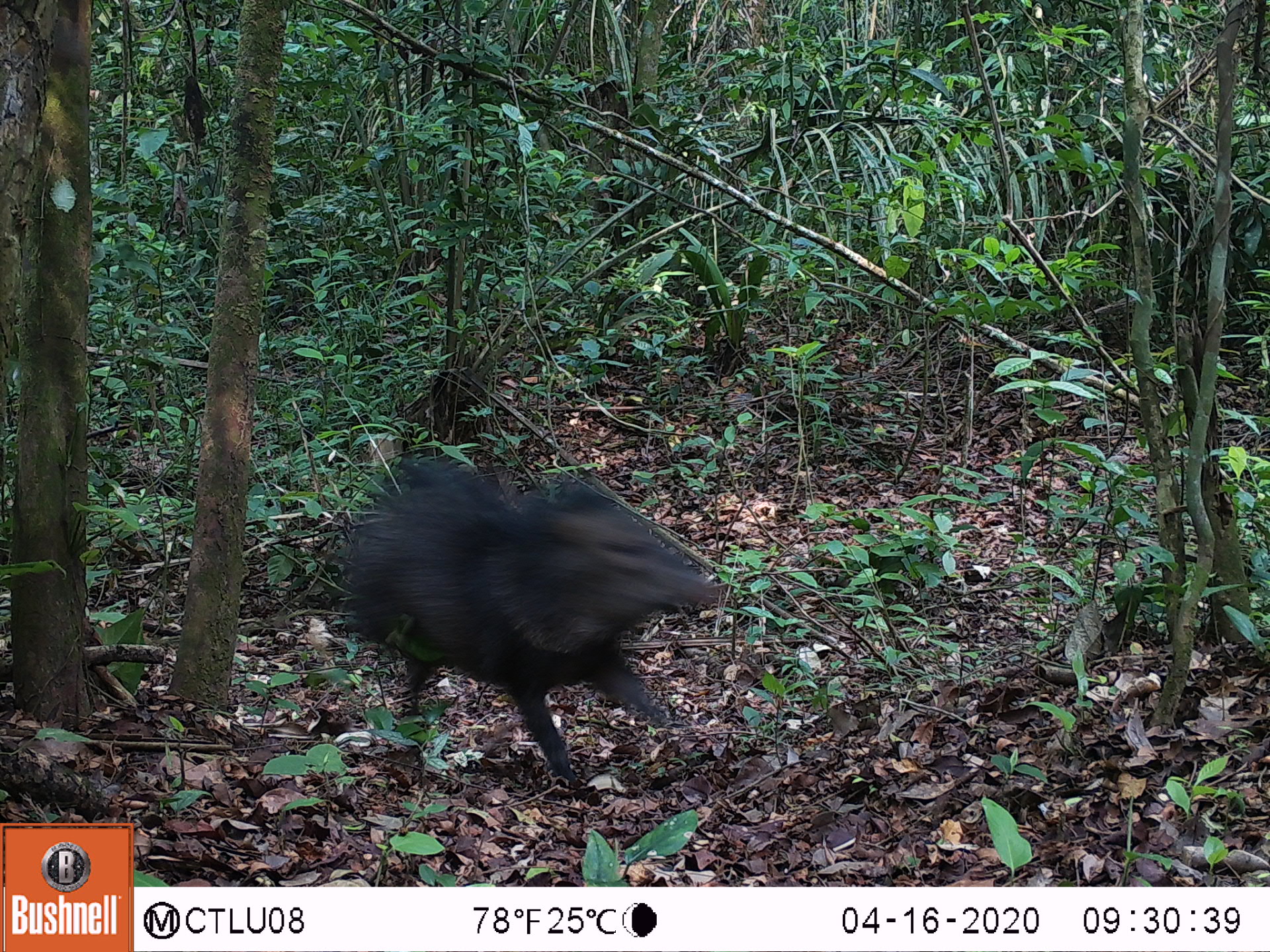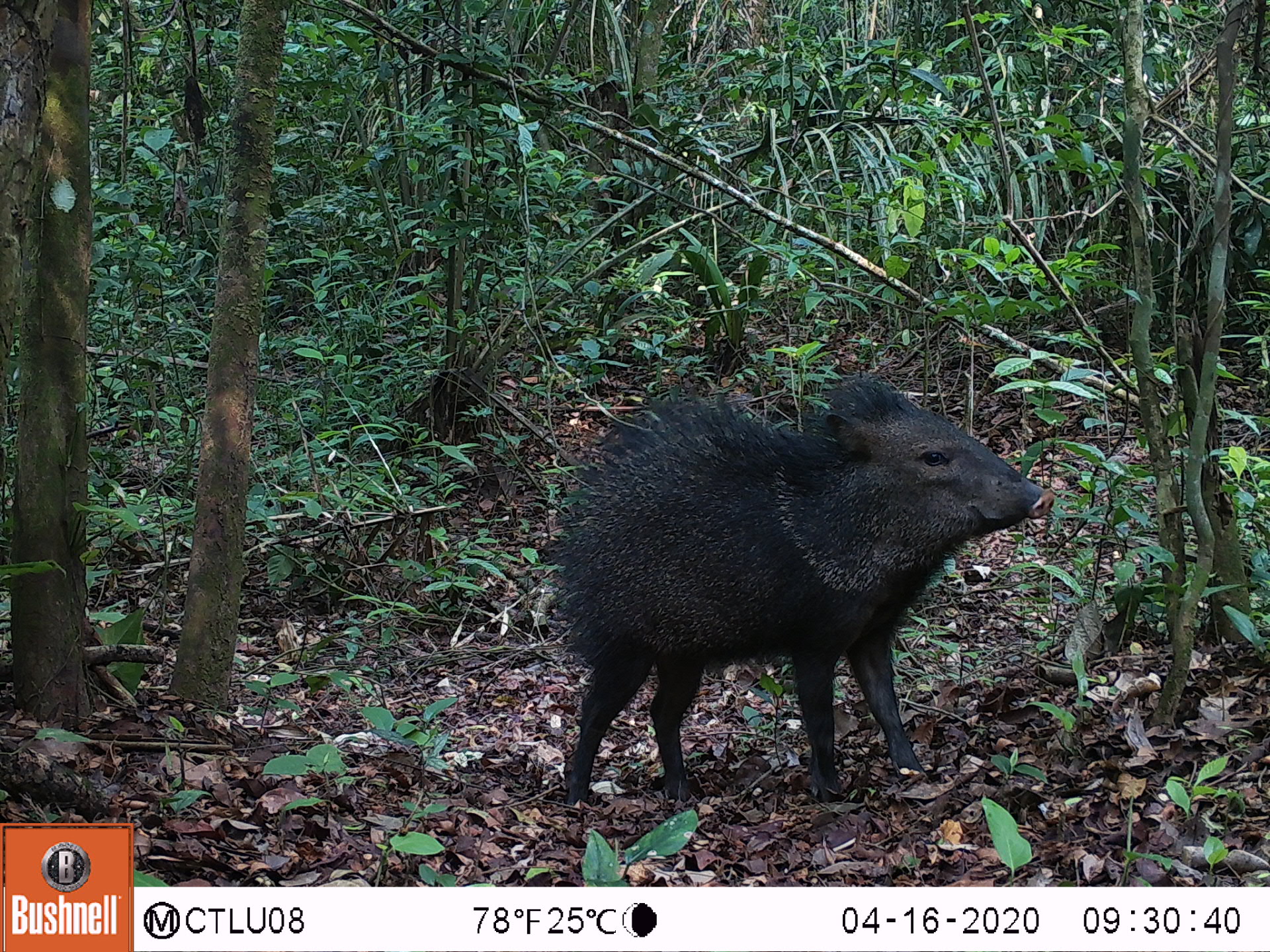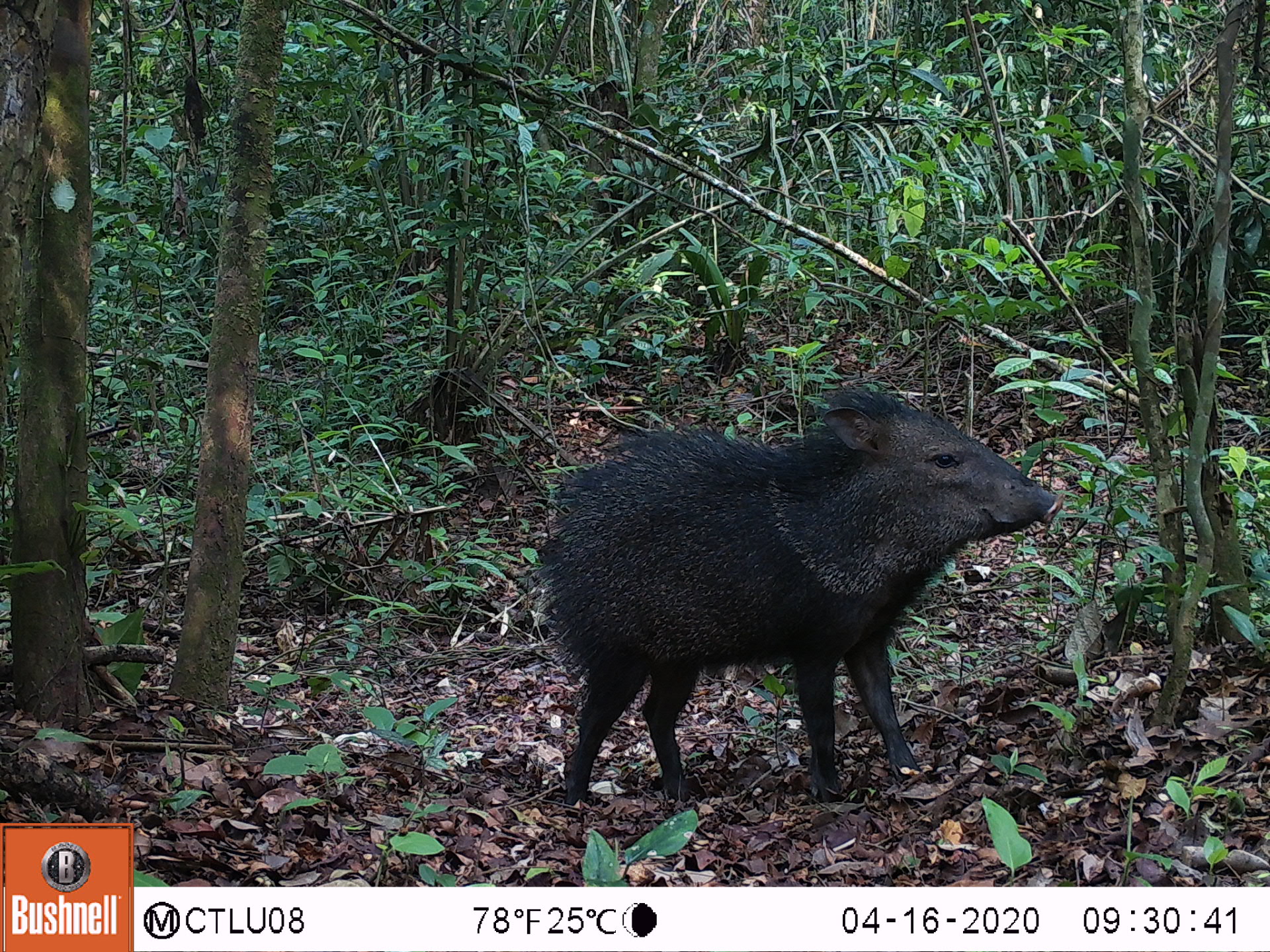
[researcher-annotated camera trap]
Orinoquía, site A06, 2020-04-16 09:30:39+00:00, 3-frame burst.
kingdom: Animalia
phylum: Chordata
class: Mammalia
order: Artiodactyla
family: Tayassuidae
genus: Pecari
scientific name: Pecari tajacu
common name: collared peccary